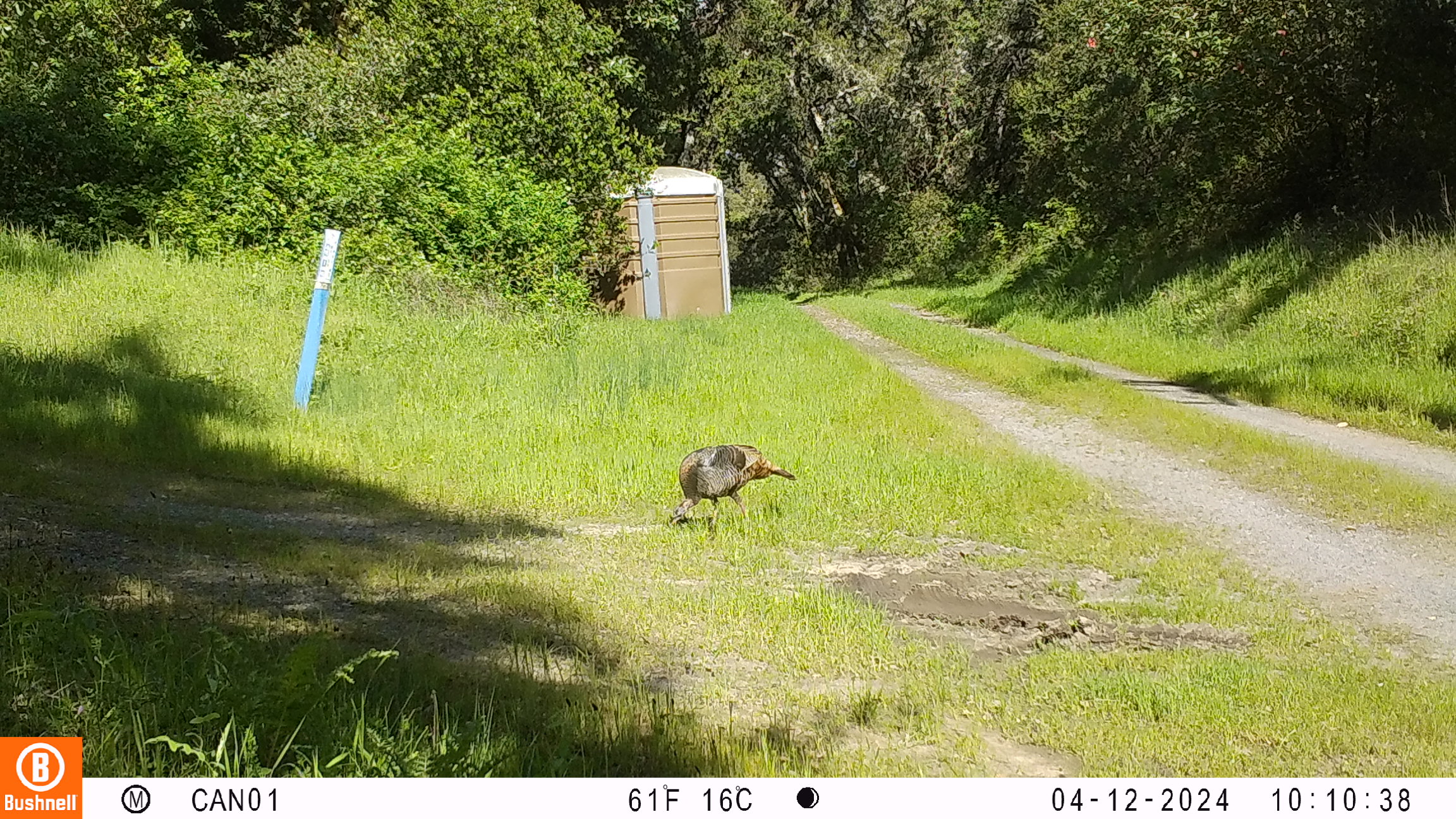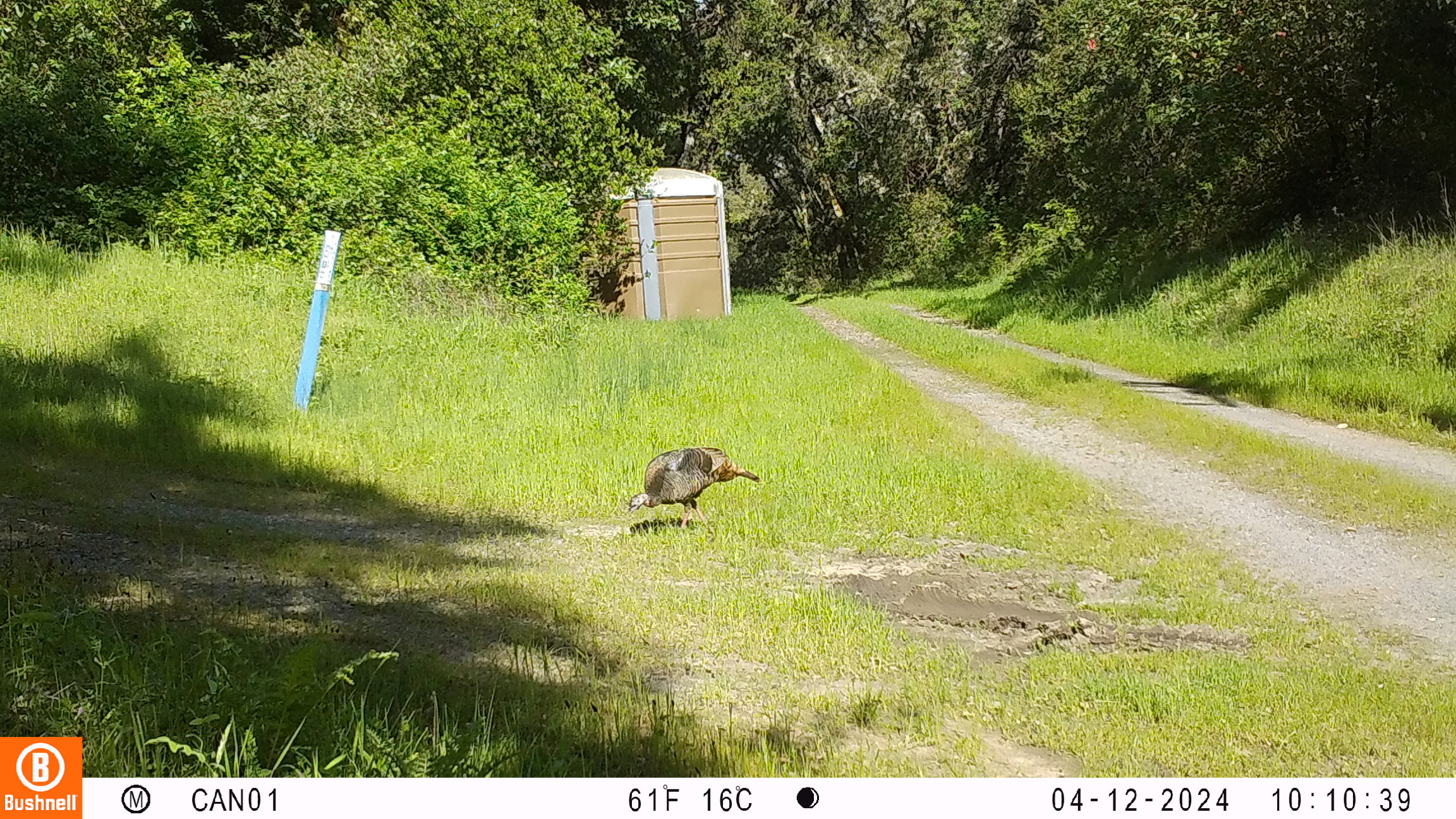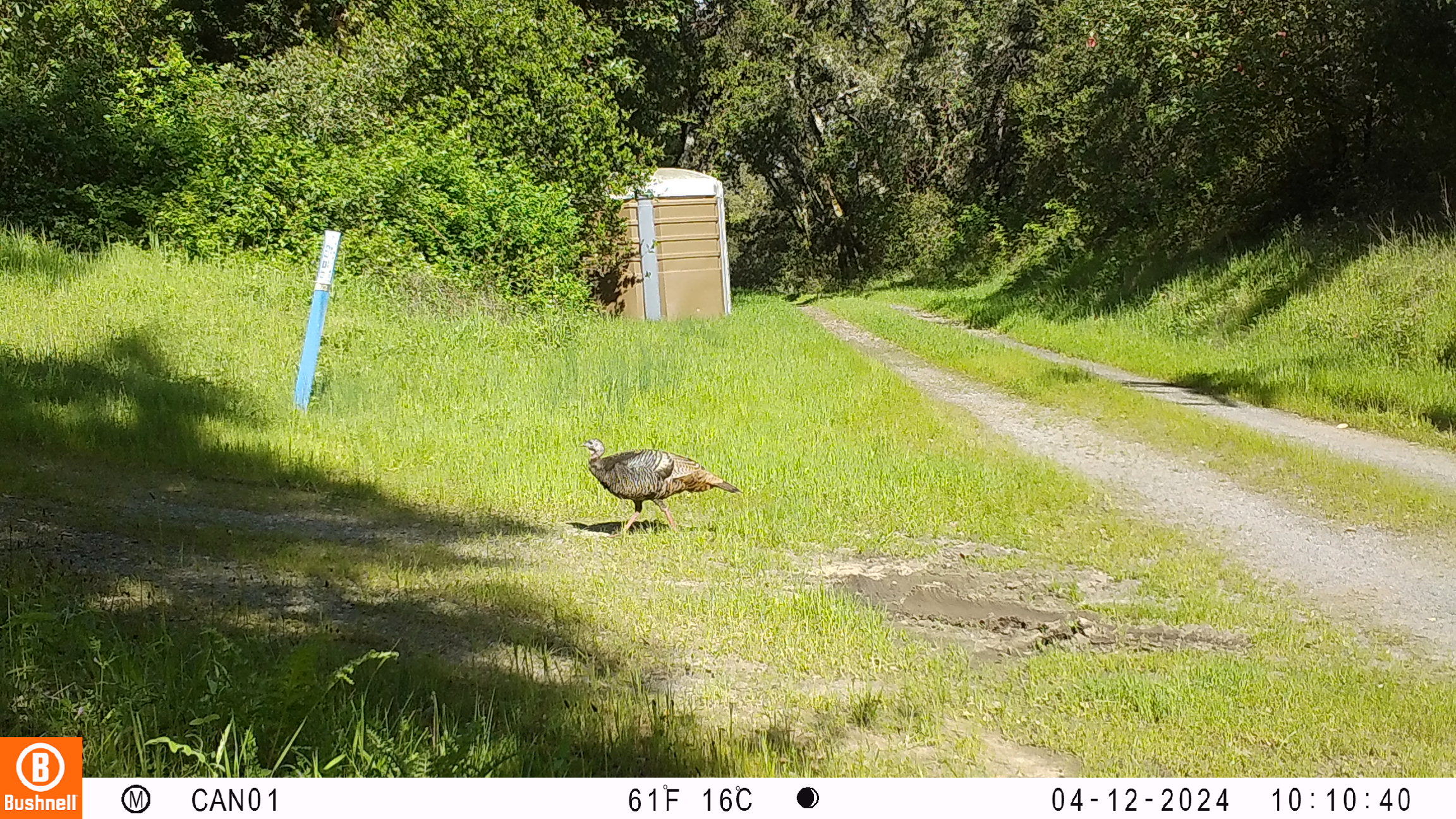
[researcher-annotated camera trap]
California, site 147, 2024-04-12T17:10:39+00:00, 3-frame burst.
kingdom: Animalia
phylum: Chordata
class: Aves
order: Galliformes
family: Phasianidae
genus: Meleagris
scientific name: Meleagris gallopavo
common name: turkey